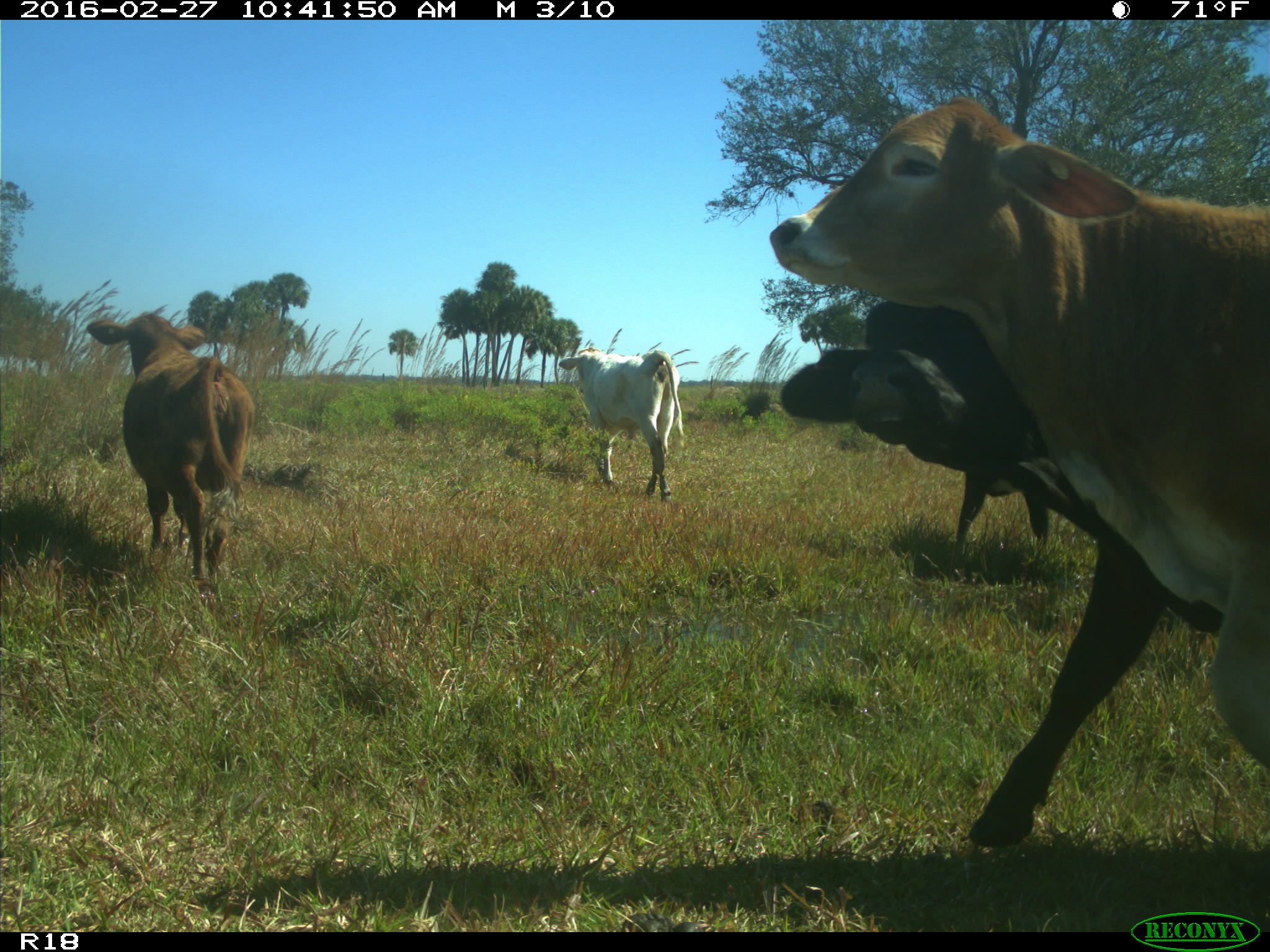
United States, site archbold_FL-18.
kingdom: Animalia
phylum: Chordata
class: Mammalia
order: Artiodactyla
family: Bovidae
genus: Bos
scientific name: Bos taurus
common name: domestic cow